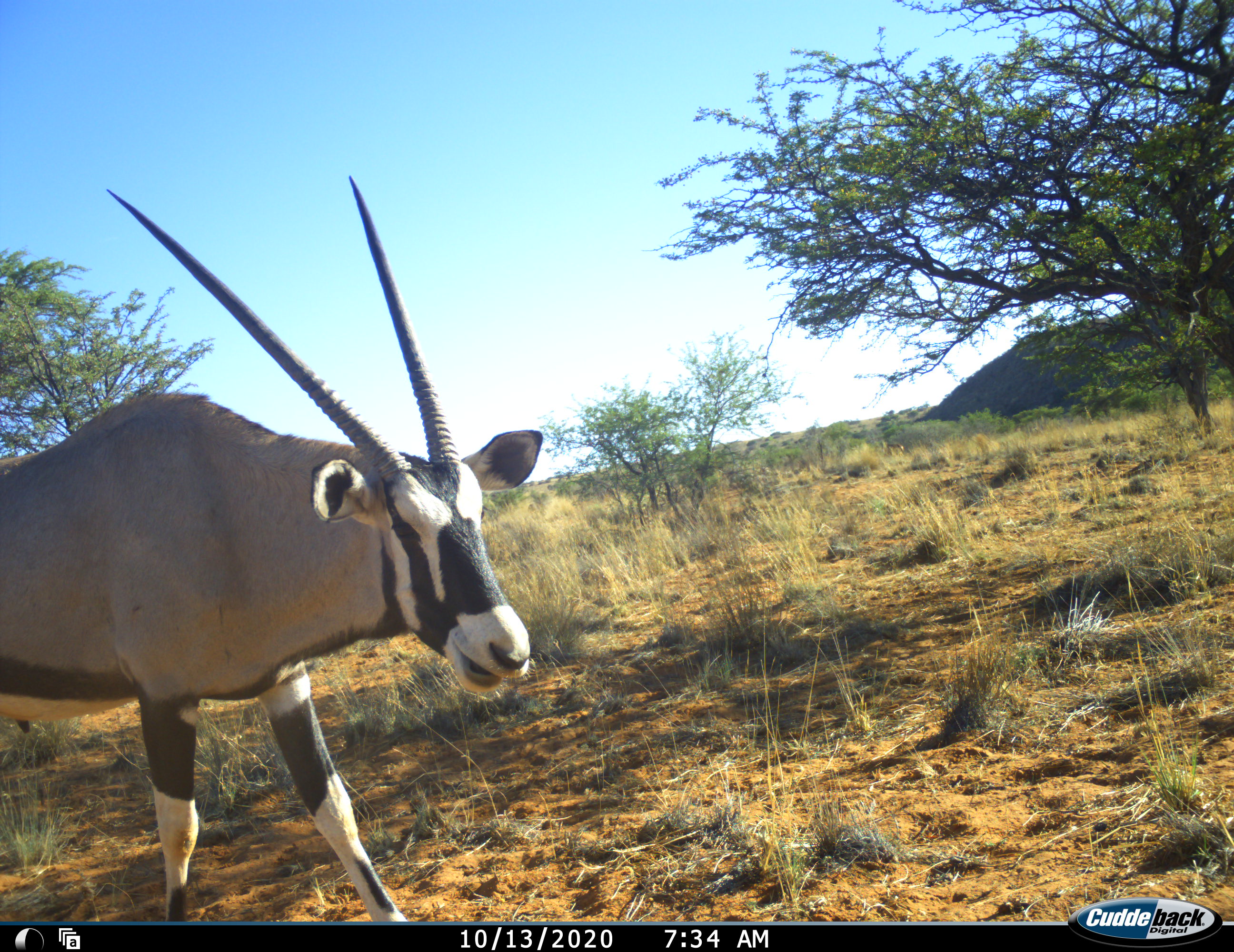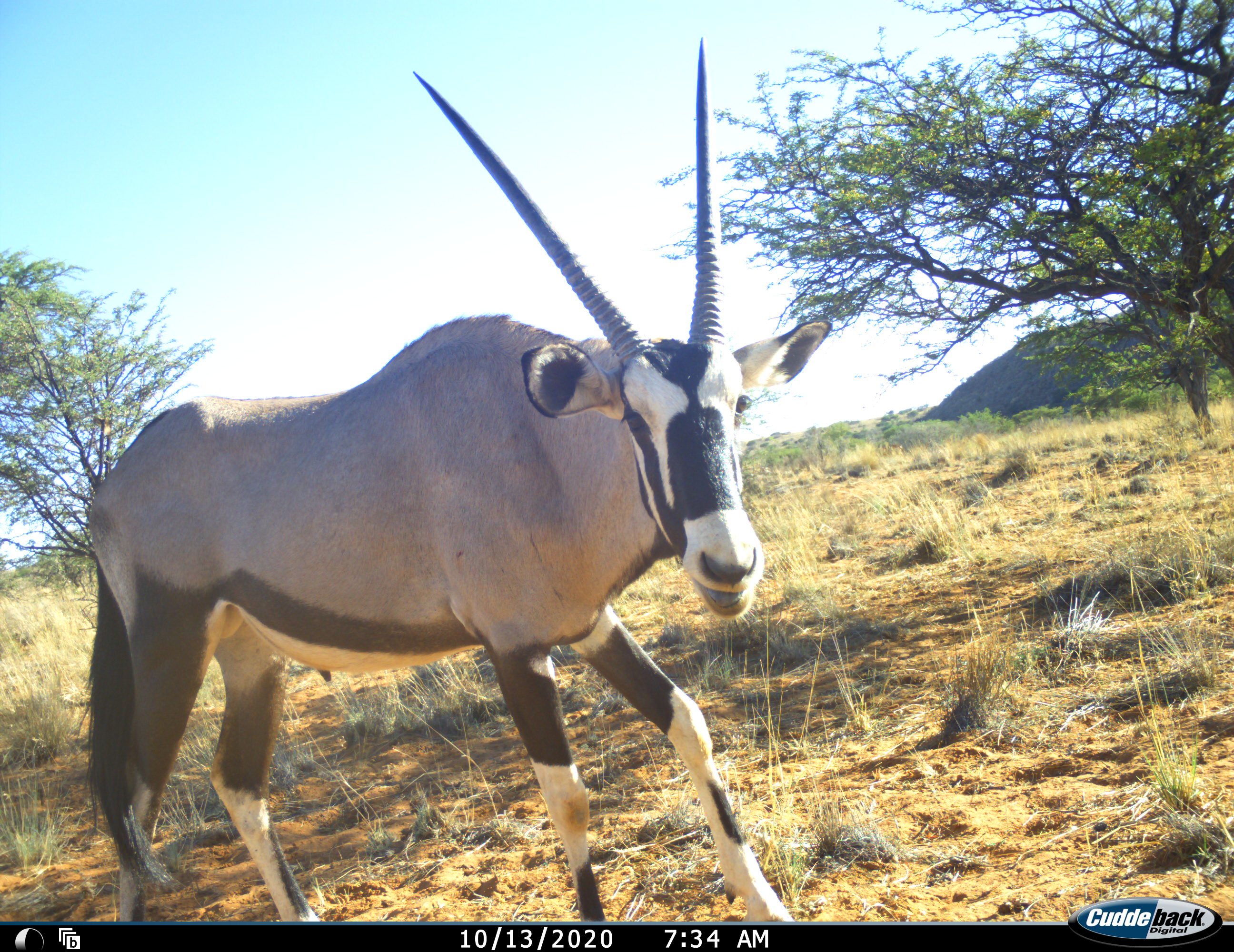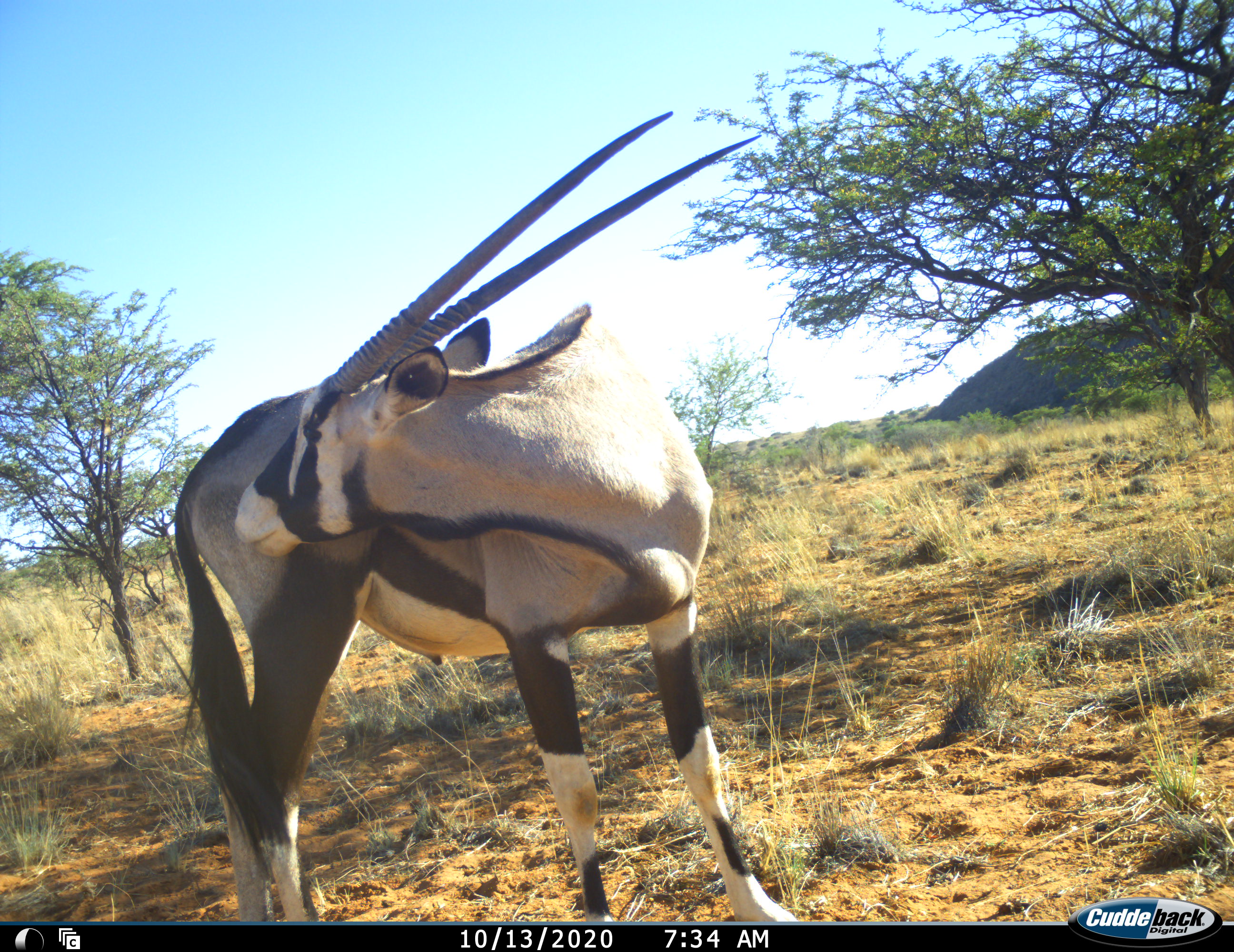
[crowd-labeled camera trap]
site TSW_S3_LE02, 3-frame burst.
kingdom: Animalia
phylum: Chordata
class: Mammalia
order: Artiodactyla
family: Bovidae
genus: Oryx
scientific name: Oryx gazella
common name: gemsbok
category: oryx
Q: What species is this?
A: Oryx (gemsbok) (Oryx gazella).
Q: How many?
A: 1.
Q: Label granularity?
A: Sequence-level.